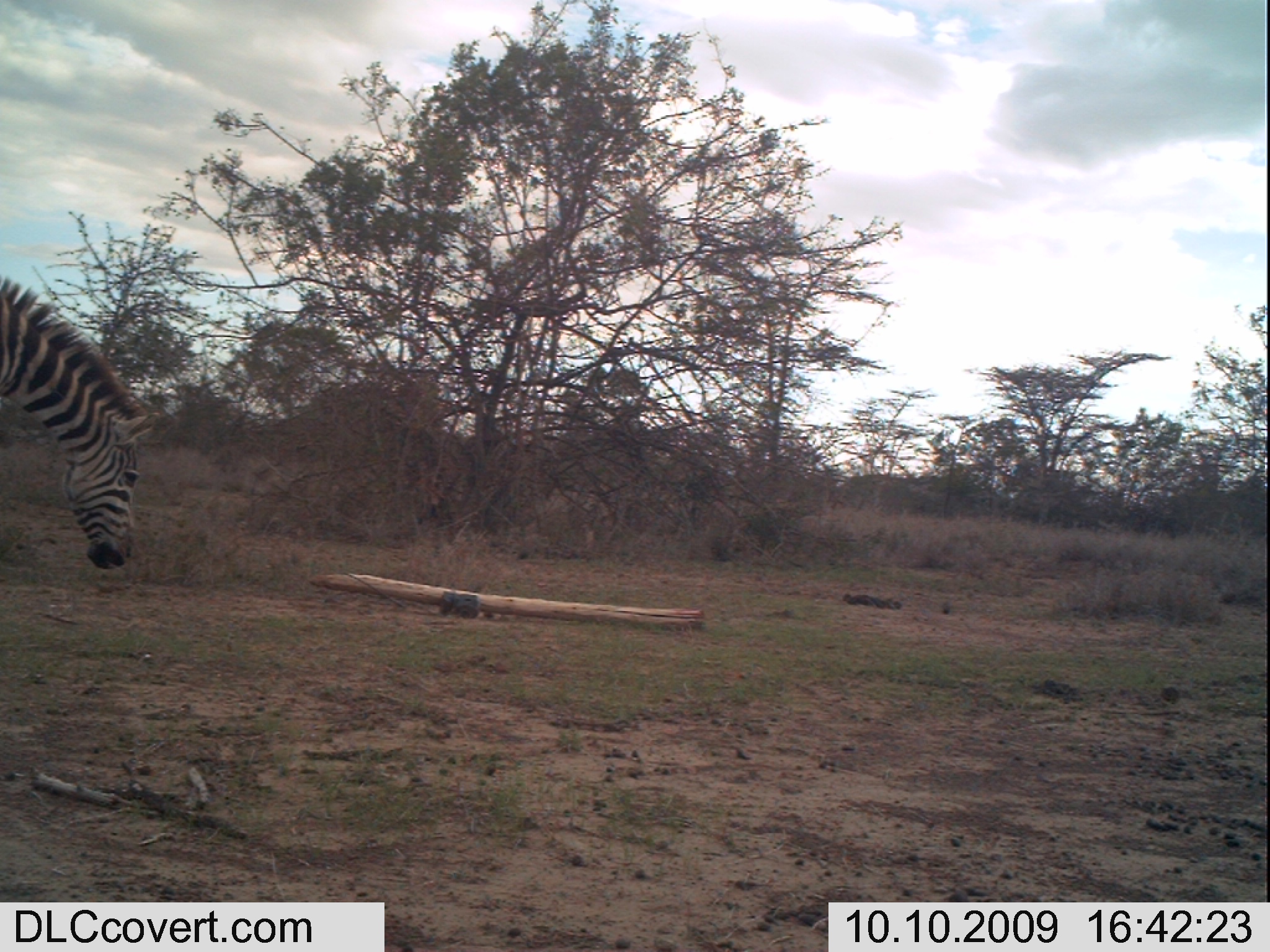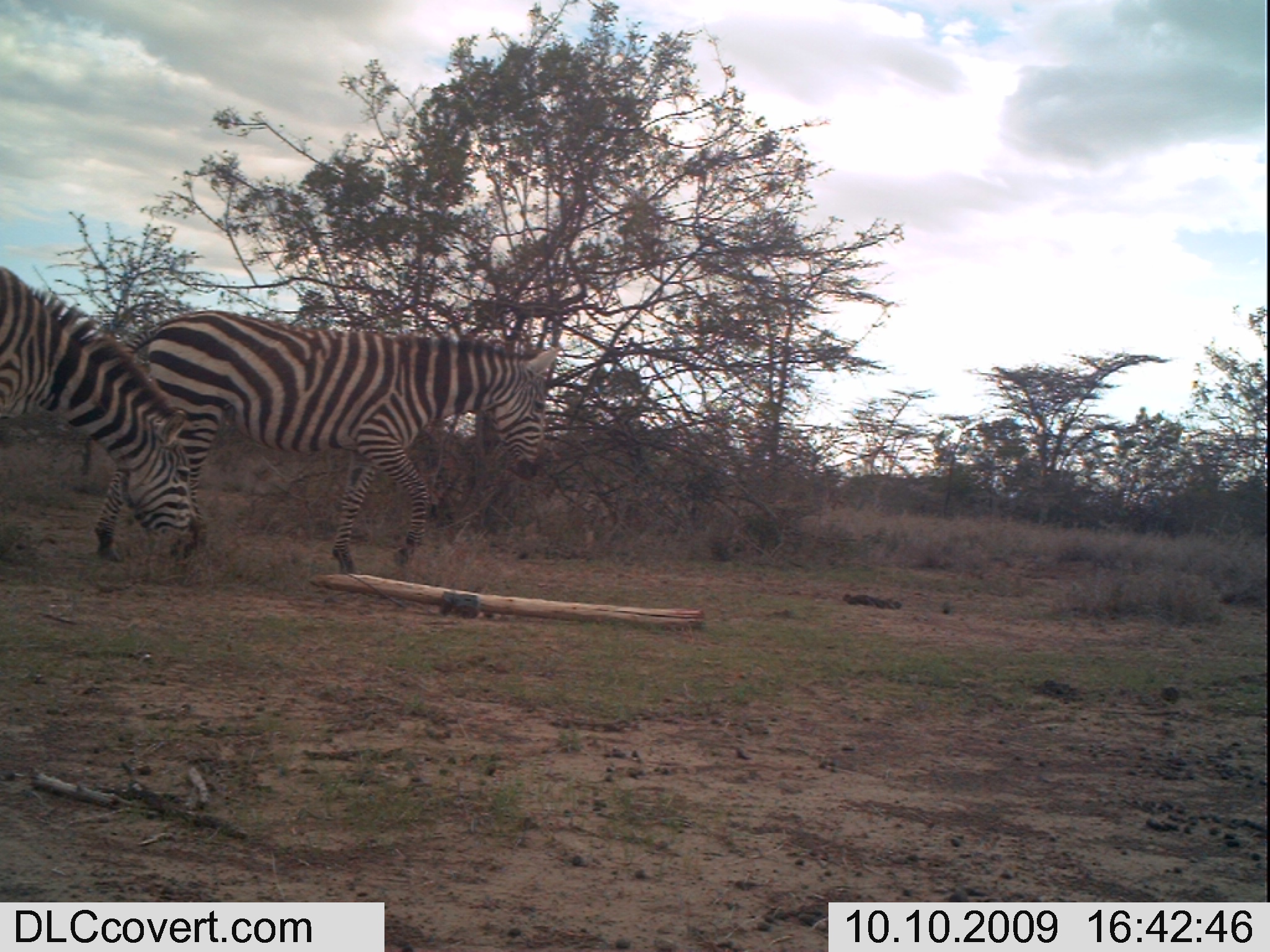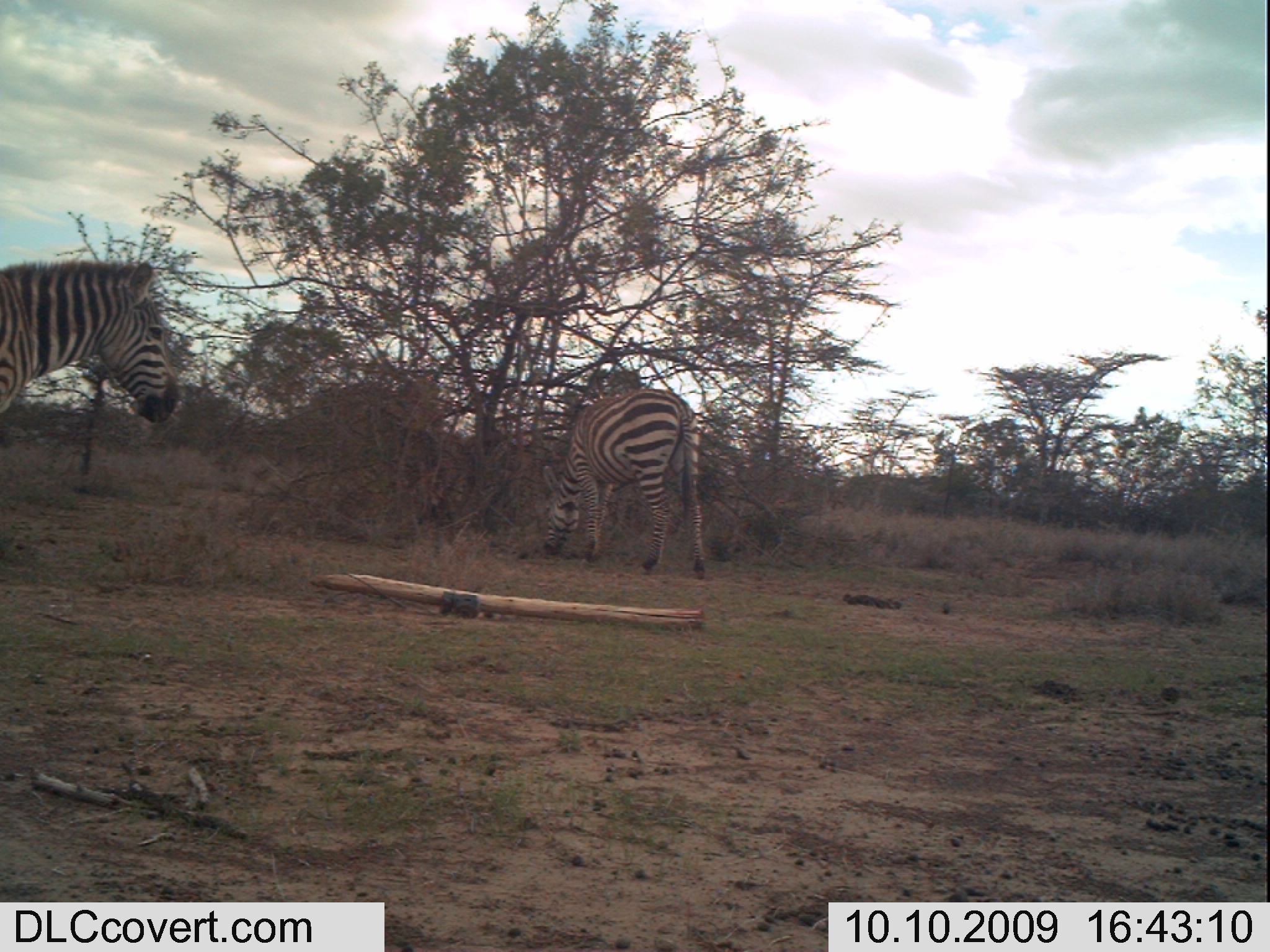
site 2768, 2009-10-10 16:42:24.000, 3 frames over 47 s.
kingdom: Animalia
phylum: Chordata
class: Mammalia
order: Perissodactyla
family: Equidae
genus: Equus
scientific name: Equus quagga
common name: plains zebra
Equus quagga (plains zebra), count 1.